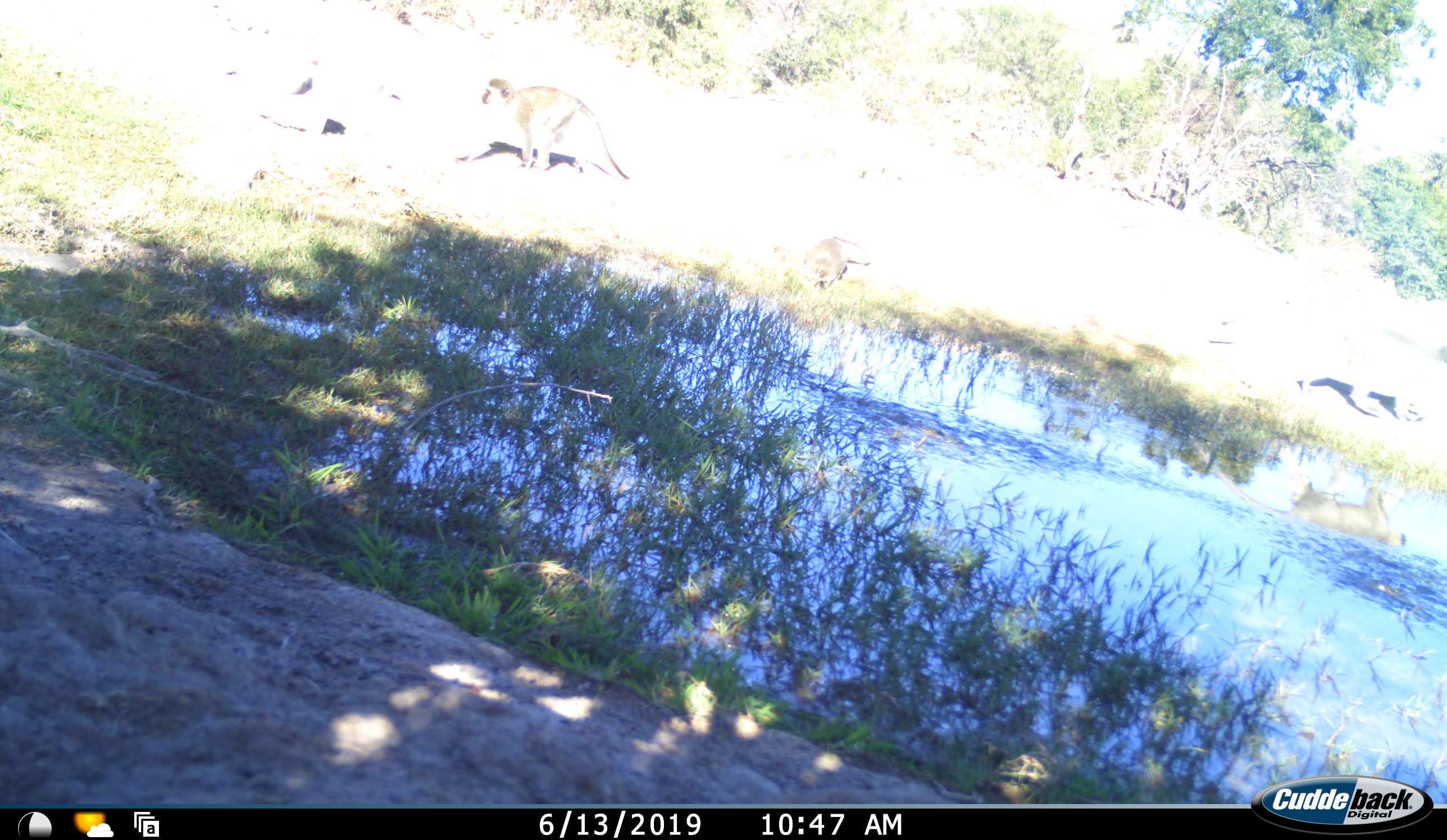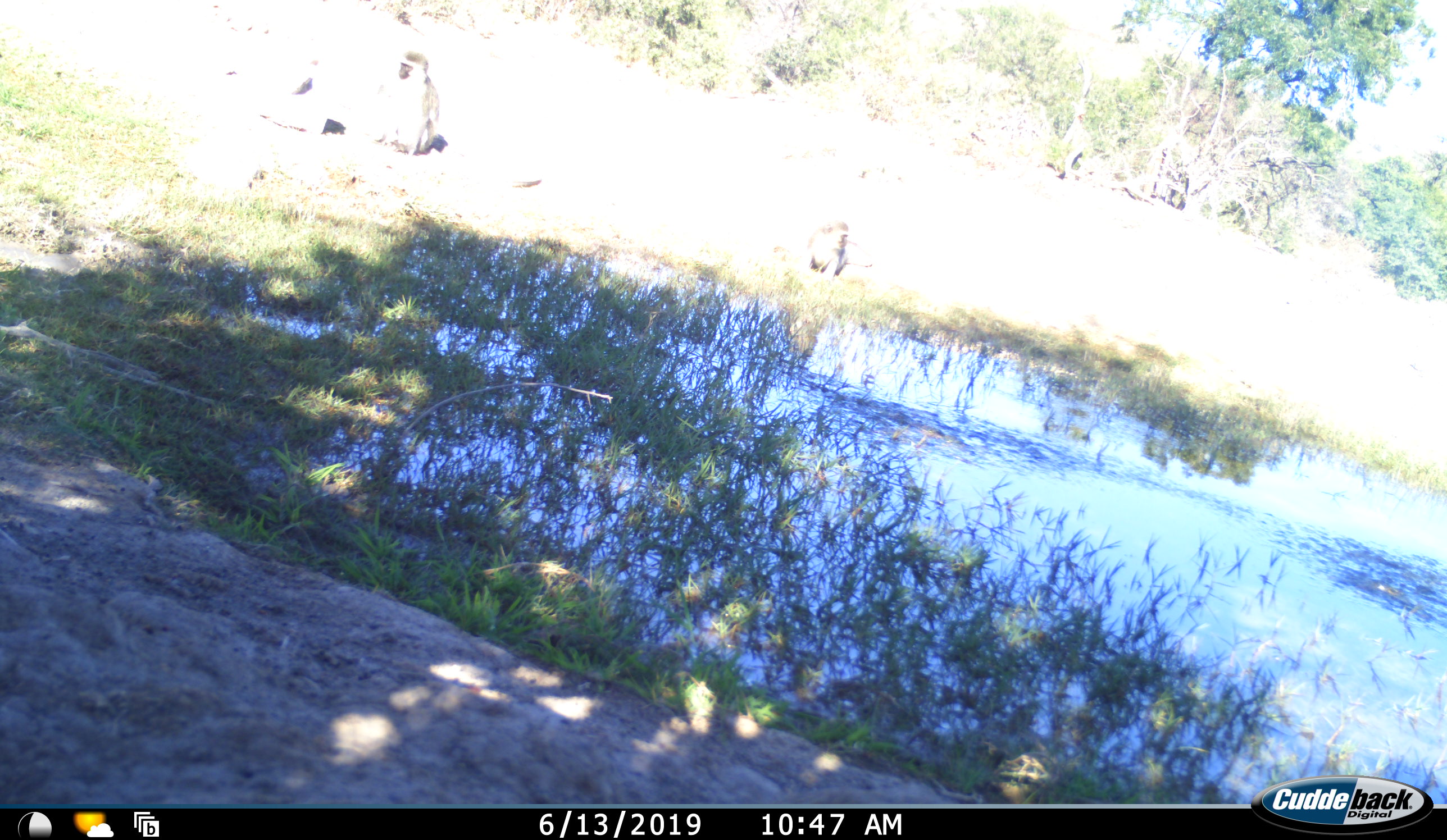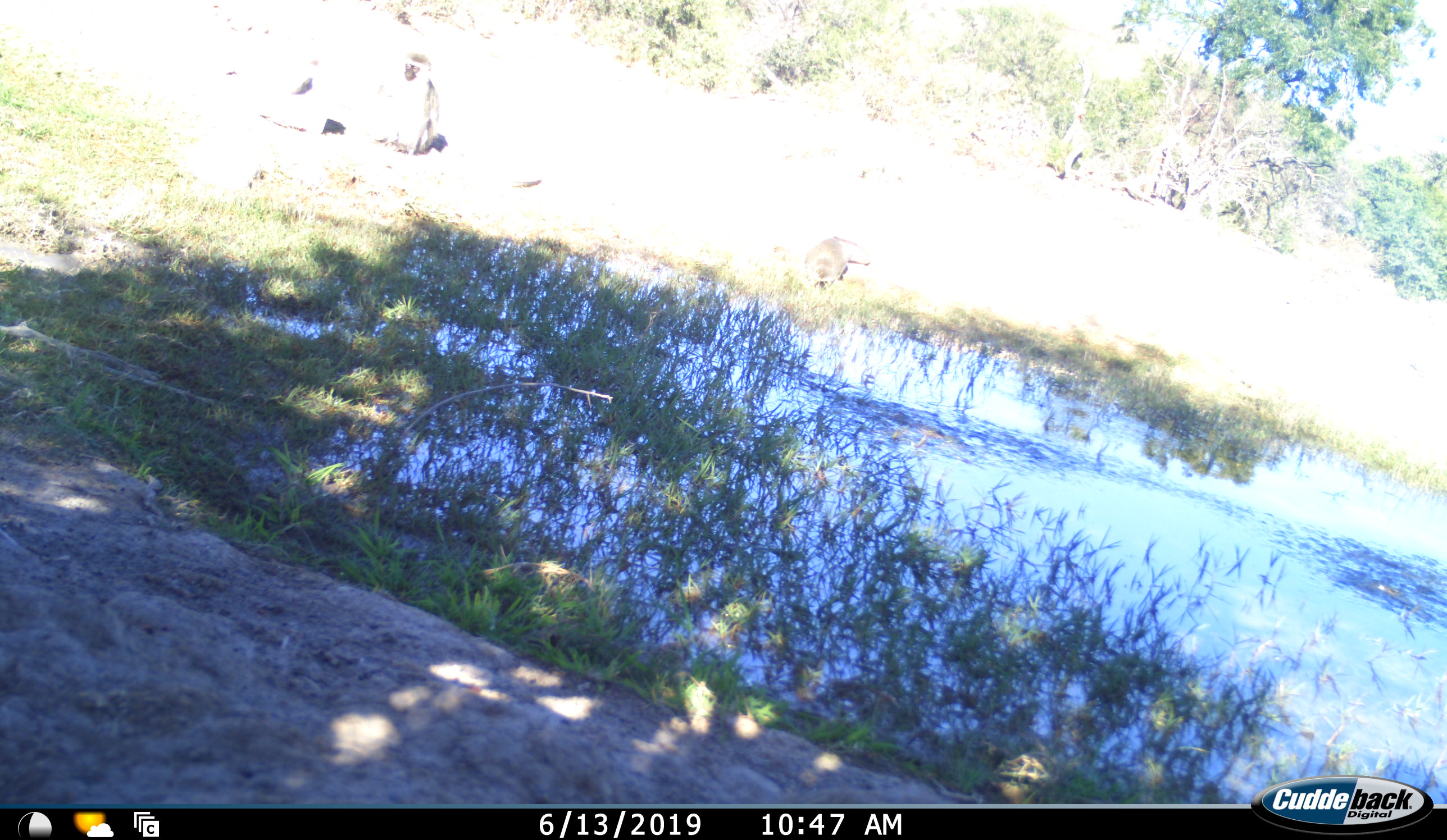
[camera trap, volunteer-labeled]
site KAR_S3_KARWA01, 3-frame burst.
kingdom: Animalia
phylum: Chordata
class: Mammalia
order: Primates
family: Cercopithecidae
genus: Chlorocebus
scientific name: Chlorocebus pygerythrus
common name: vervet monkey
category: monkeyvervet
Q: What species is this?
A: Monkeyvervet (vervet monkey) (Chlorocebus pygerythrus).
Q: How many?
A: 3.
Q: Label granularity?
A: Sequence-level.